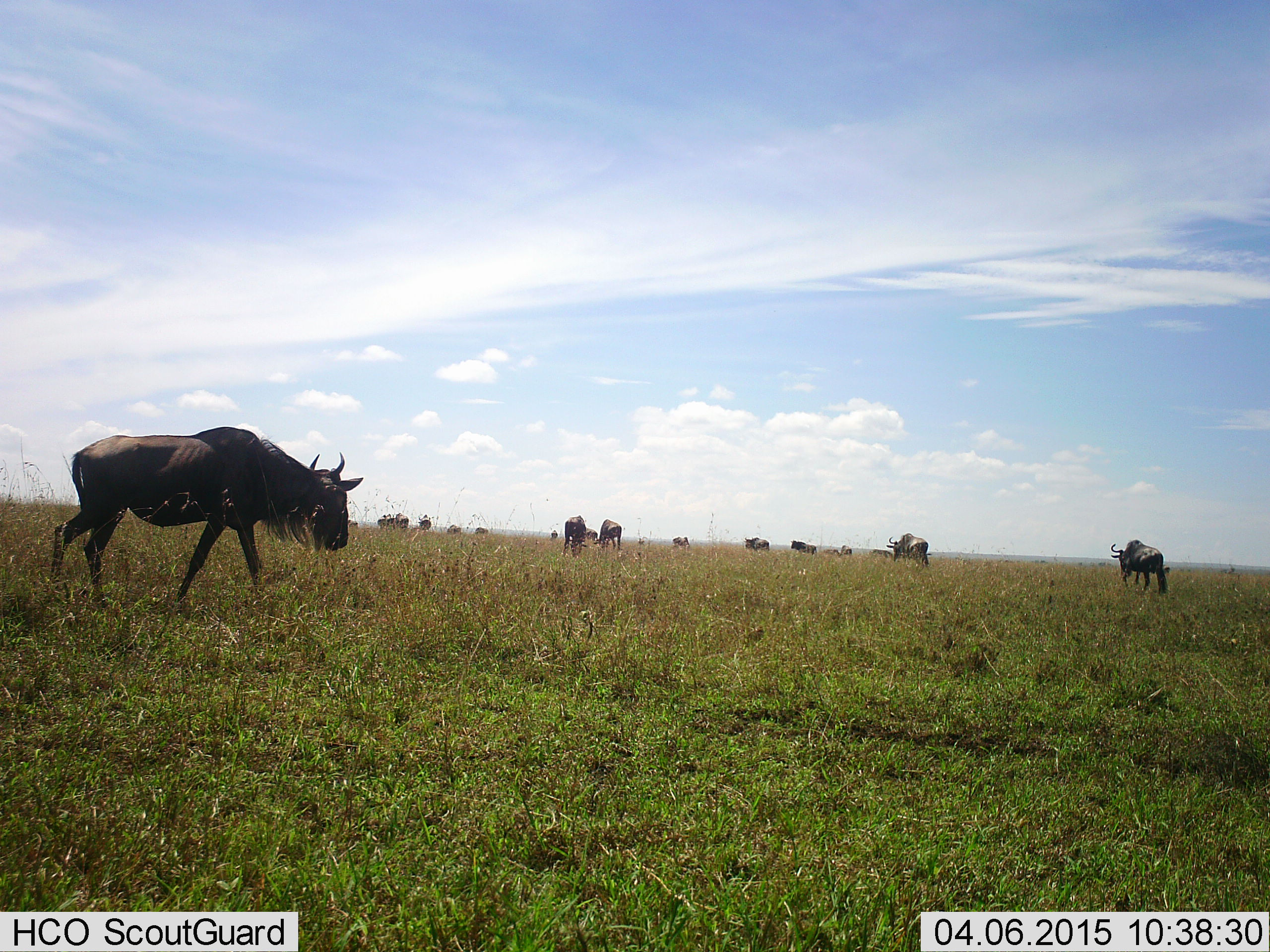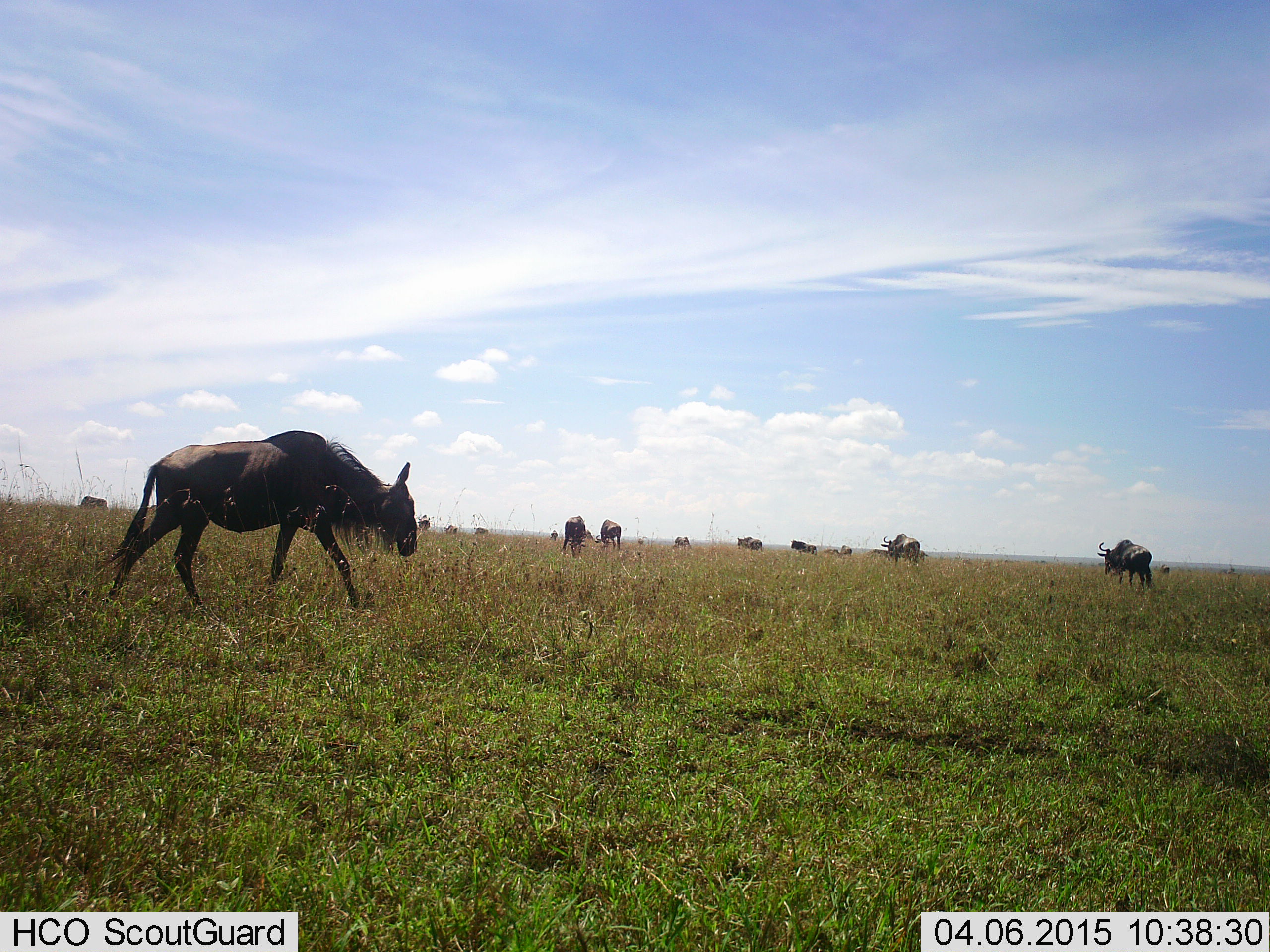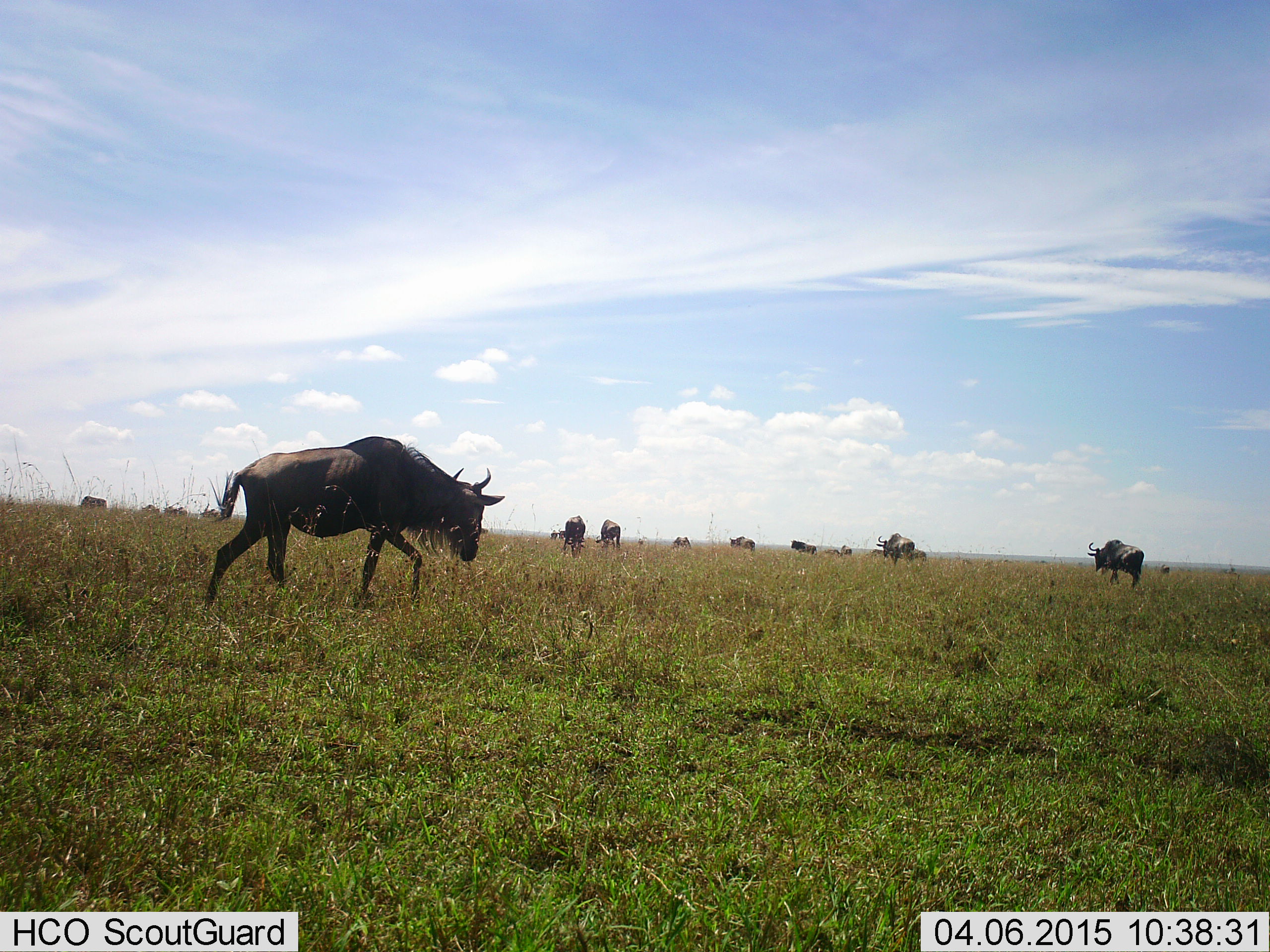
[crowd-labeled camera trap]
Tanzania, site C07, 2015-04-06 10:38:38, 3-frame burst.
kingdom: Animalia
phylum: Chordata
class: Mammalia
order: Artiodactyla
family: Bovidae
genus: Connochaetes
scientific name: Connochaetes taurinus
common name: blue wildebeest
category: wildebeest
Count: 11-50.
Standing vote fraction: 20%.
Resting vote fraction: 10%.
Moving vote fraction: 80%.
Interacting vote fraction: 0%.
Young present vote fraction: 10%.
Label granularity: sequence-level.